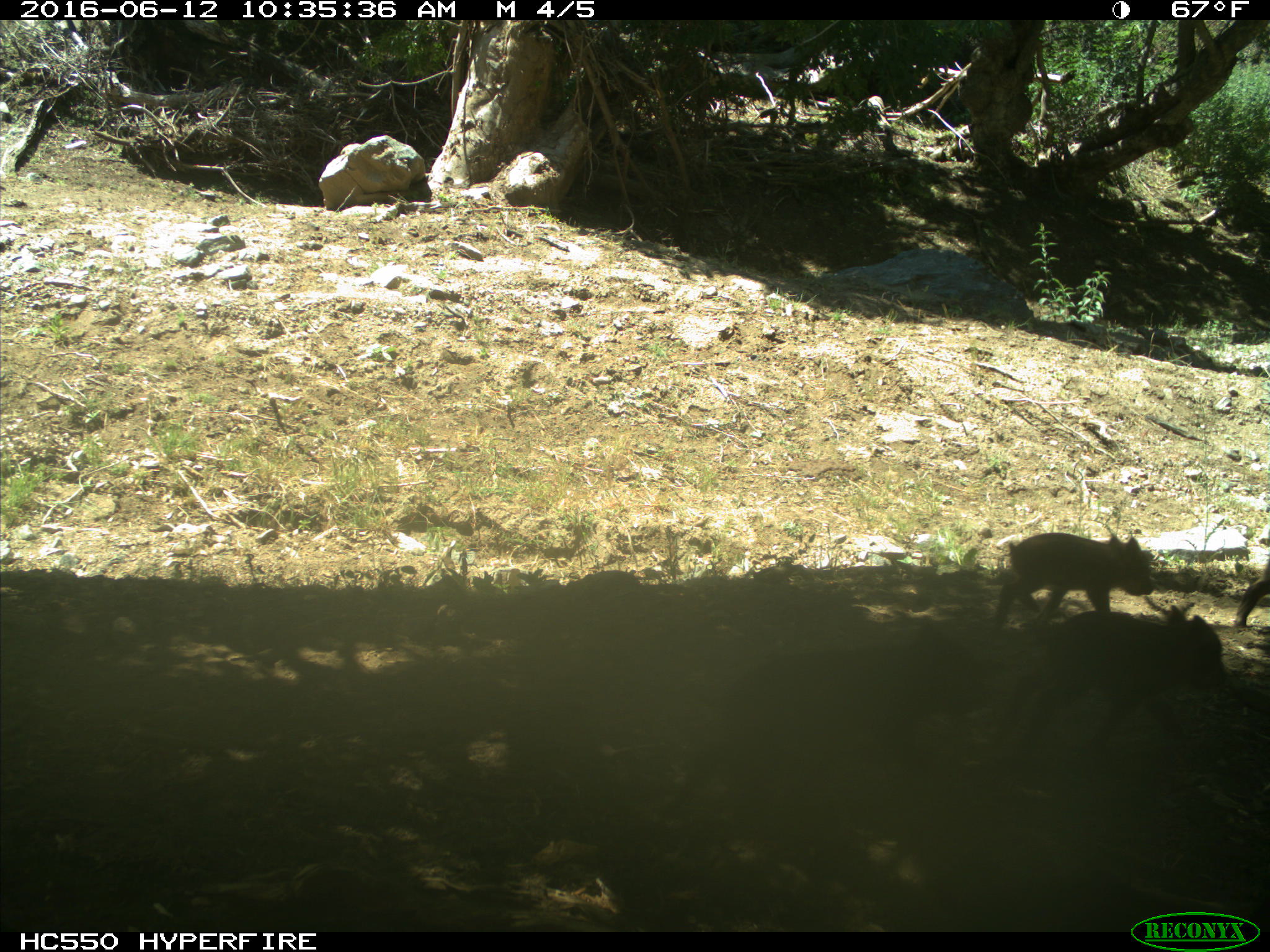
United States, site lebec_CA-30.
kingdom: Animalia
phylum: Chordata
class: Mammalia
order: Artiodactyla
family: Suidae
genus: Sus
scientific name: Sus scrofa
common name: wild boar